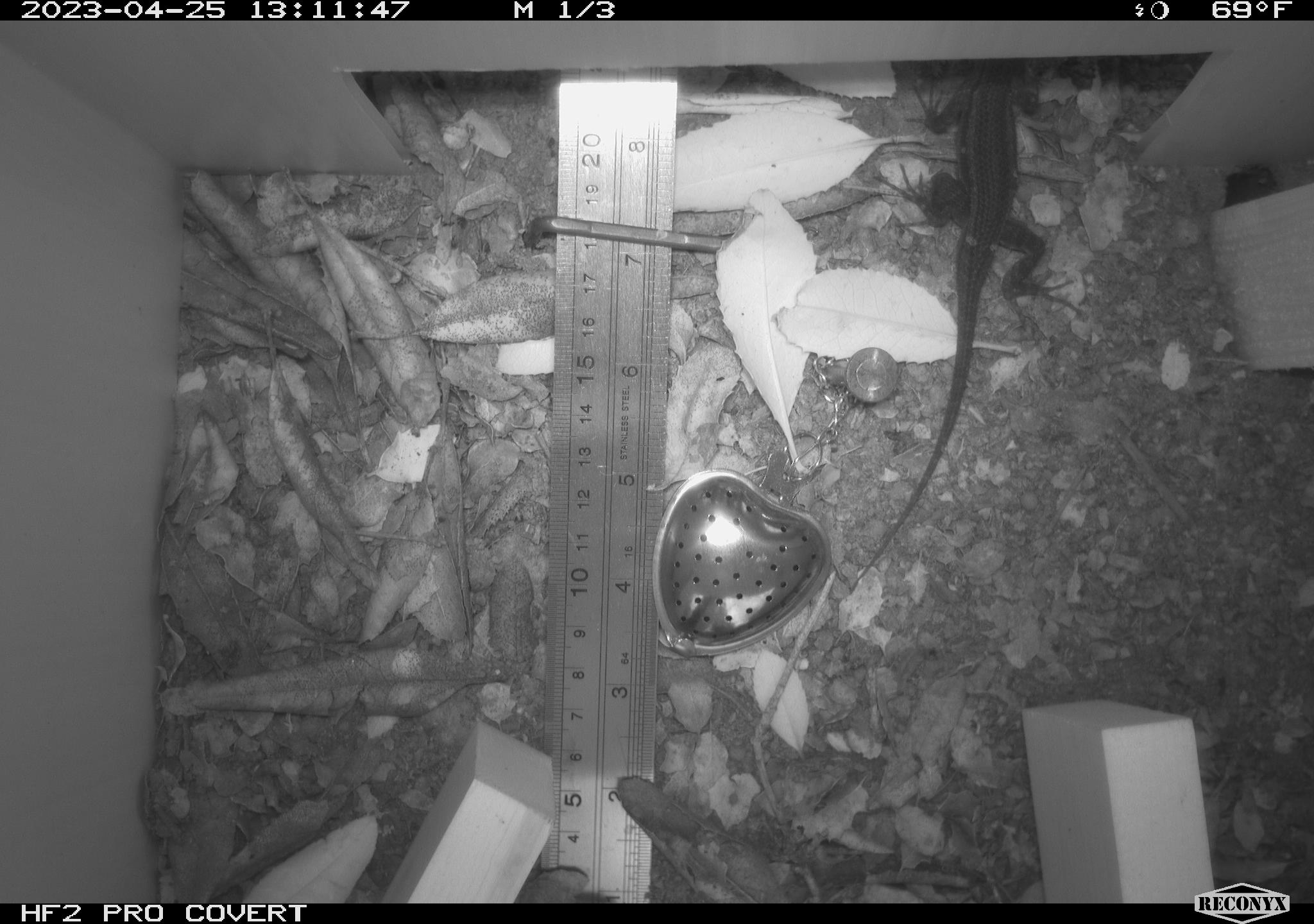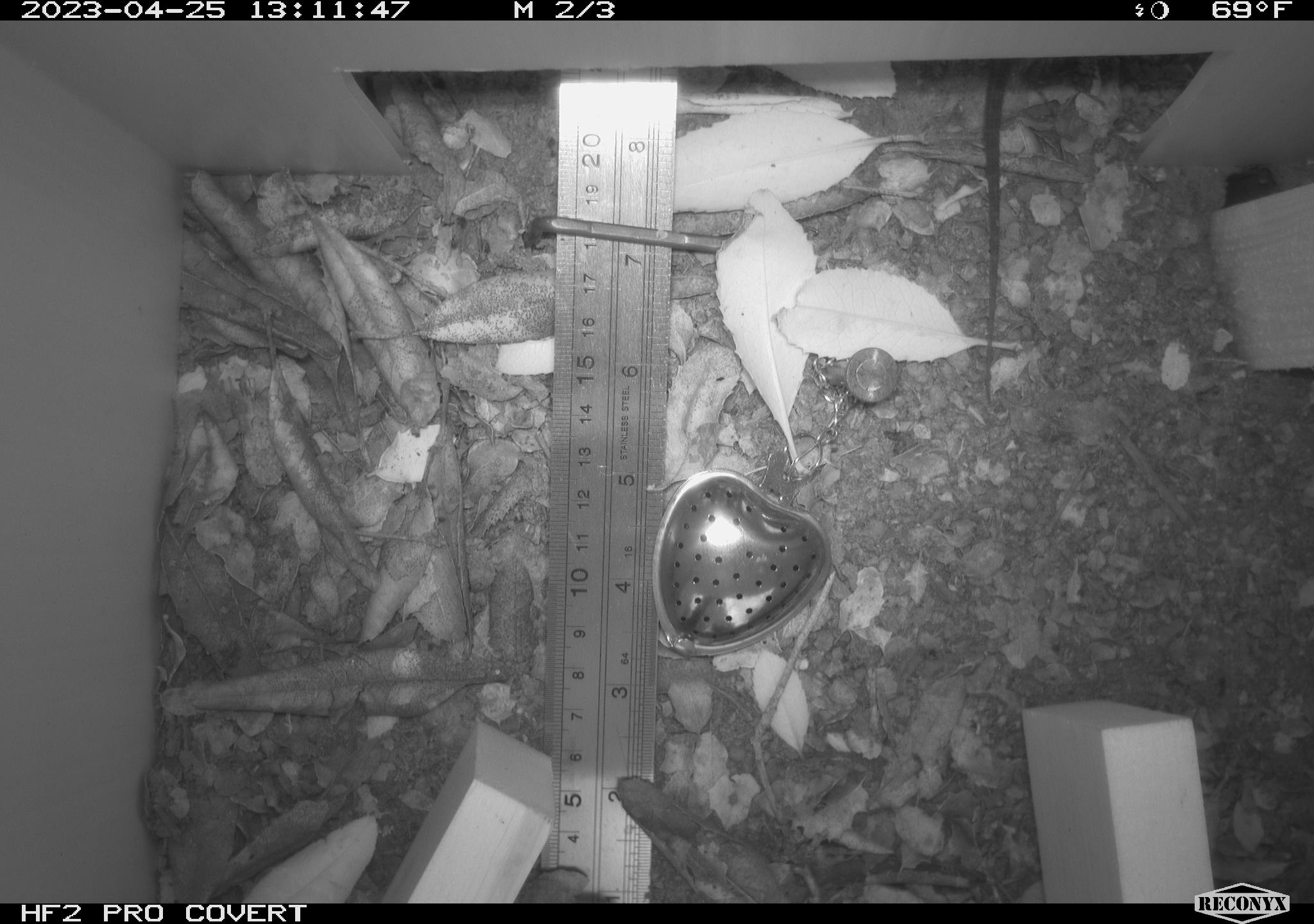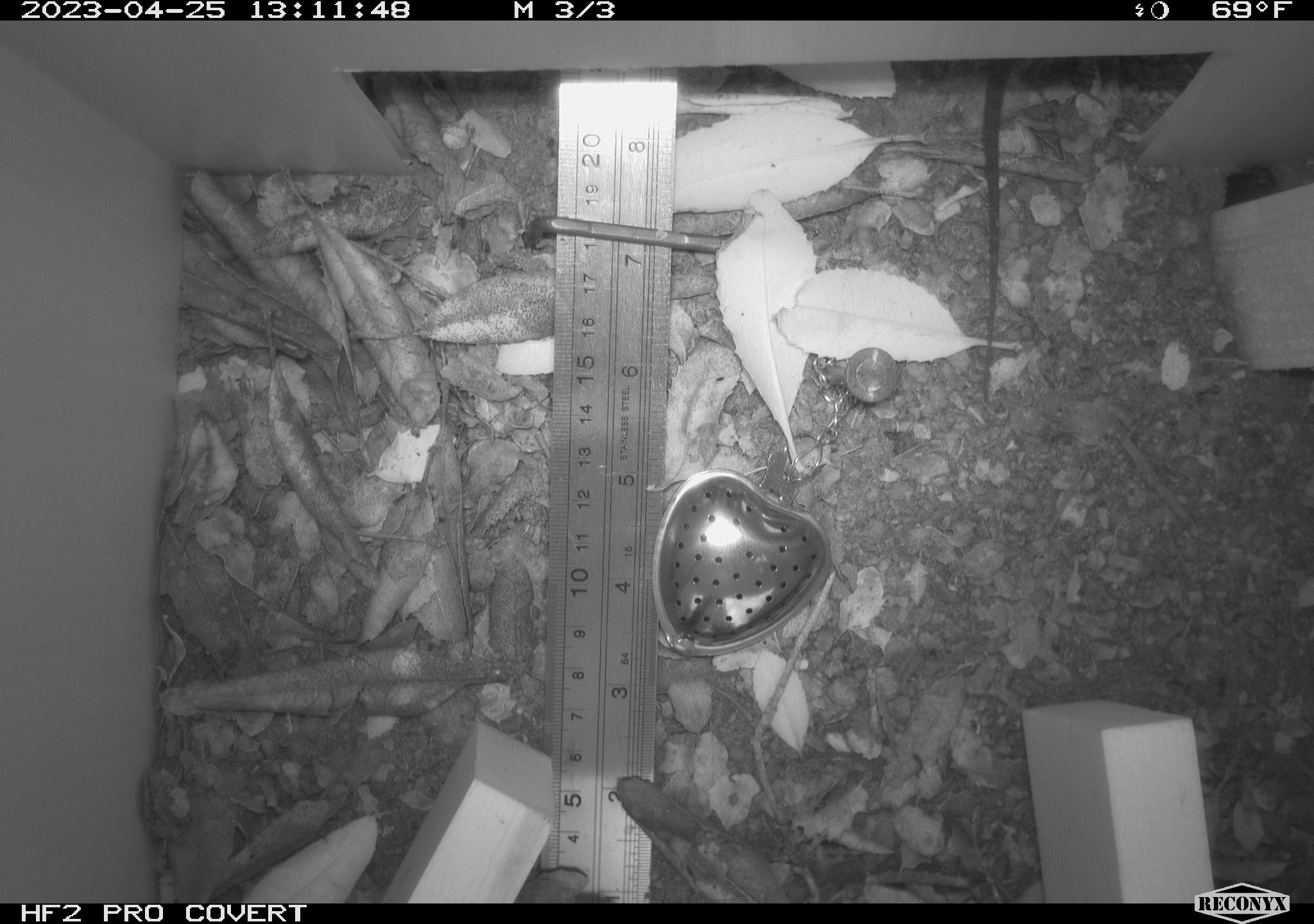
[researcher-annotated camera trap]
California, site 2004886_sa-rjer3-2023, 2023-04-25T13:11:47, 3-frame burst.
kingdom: Animalia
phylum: Chordata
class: Reptilia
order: Squamata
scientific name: Squamata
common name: lizards and snakes